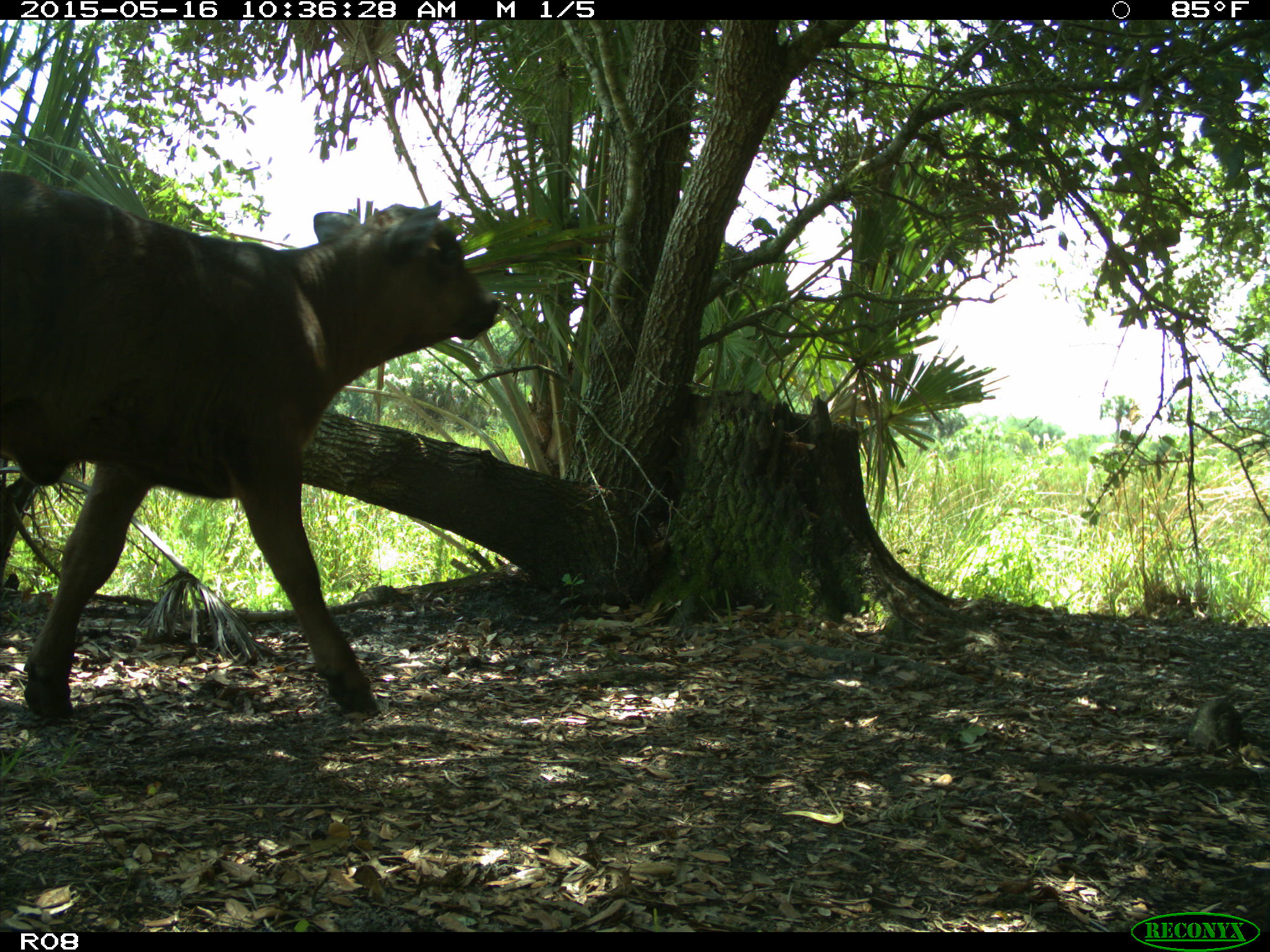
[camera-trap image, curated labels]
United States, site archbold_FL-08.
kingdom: Animalia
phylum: Chordata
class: Mammalia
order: Artiodactyla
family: Bovidae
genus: Bos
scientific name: Bos taurus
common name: domestic cow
Bos taurus (domestic cow).